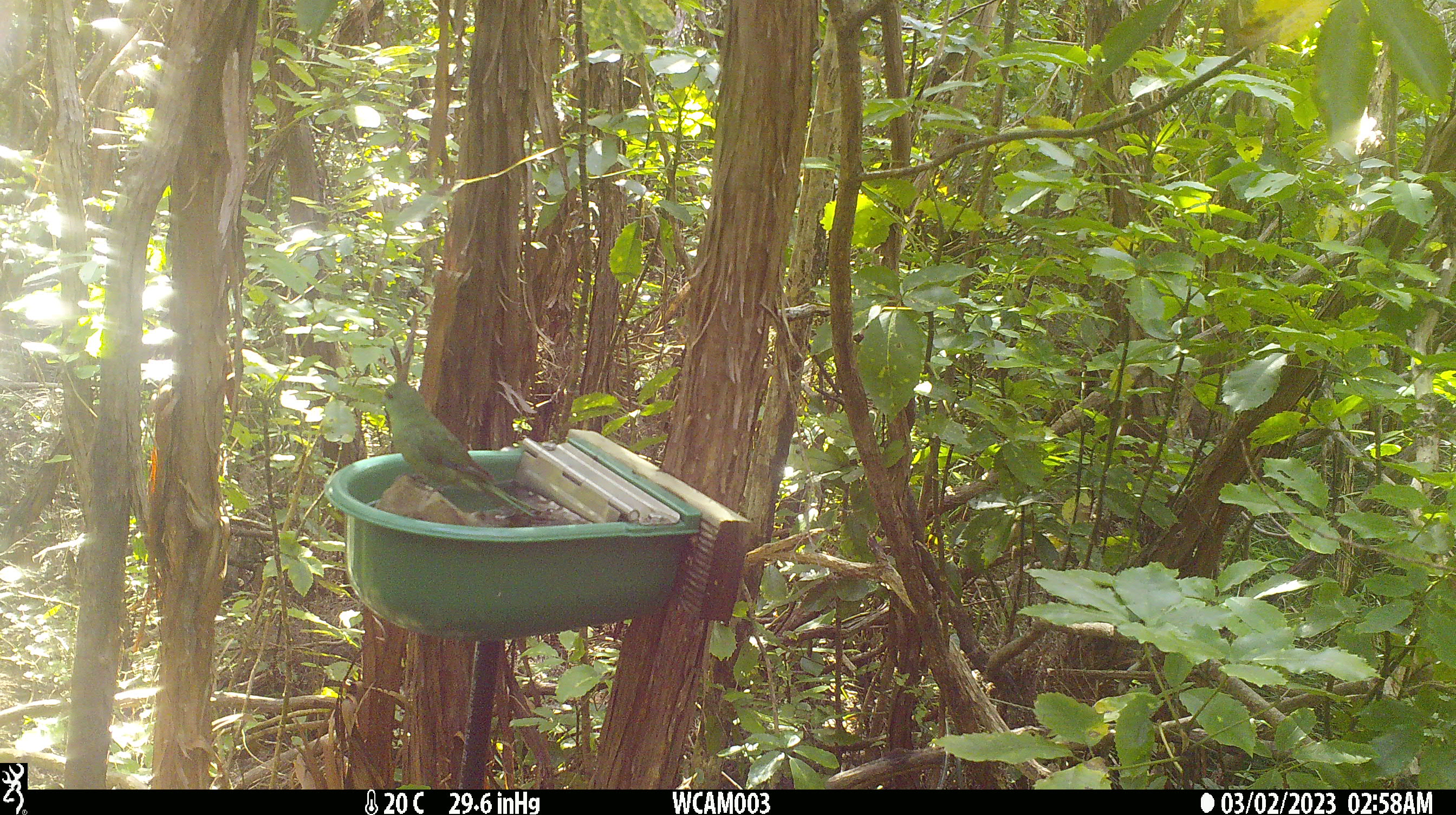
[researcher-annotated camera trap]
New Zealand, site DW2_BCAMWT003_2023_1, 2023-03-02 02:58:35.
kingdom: Animalia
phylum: Chordata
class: Aves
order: Psittaciformes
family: Psittaculidae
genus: Cyanoramphus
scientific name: Cyanoramphus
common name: parakeet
Parakeet (Cyanoramphus).